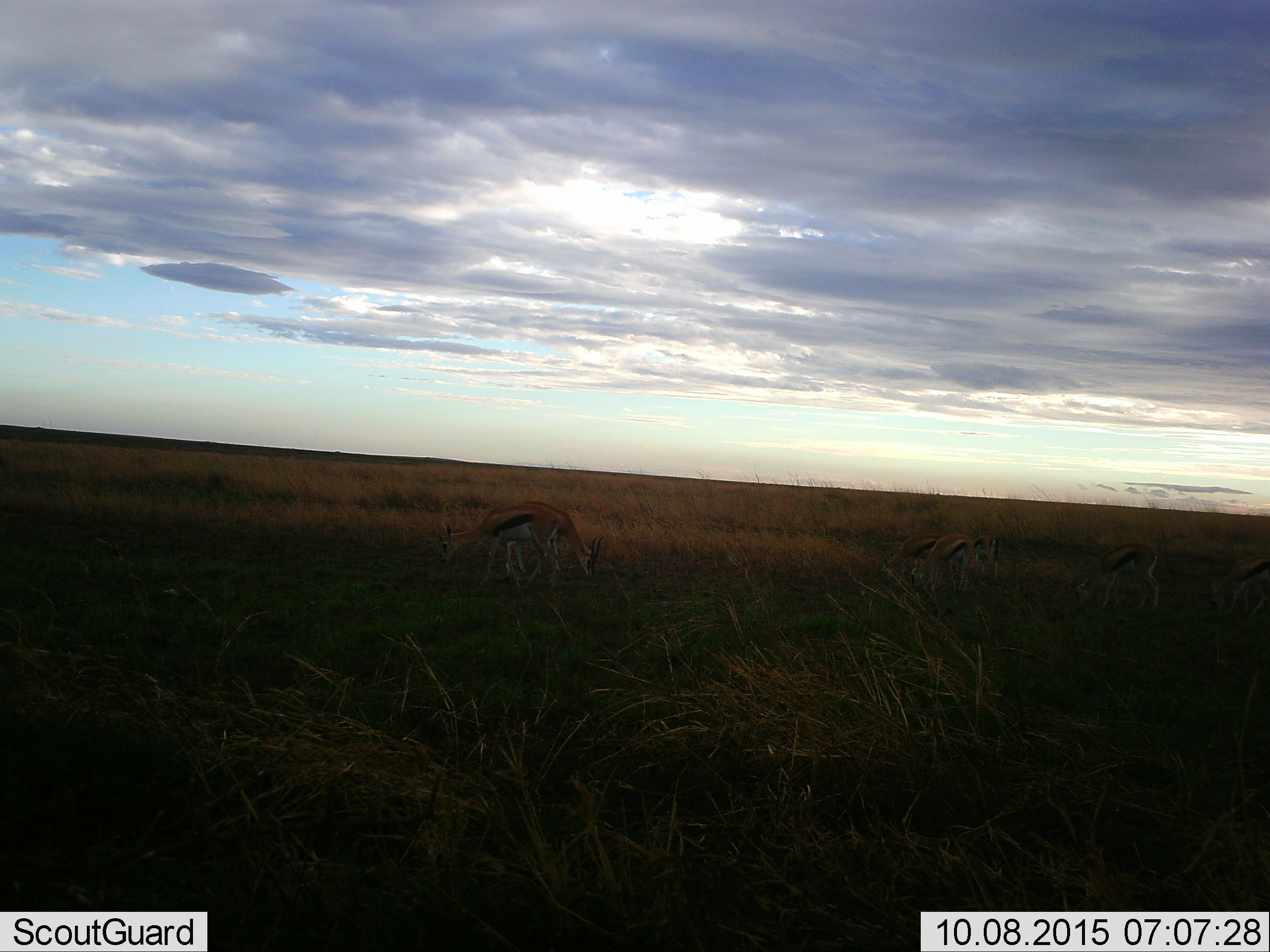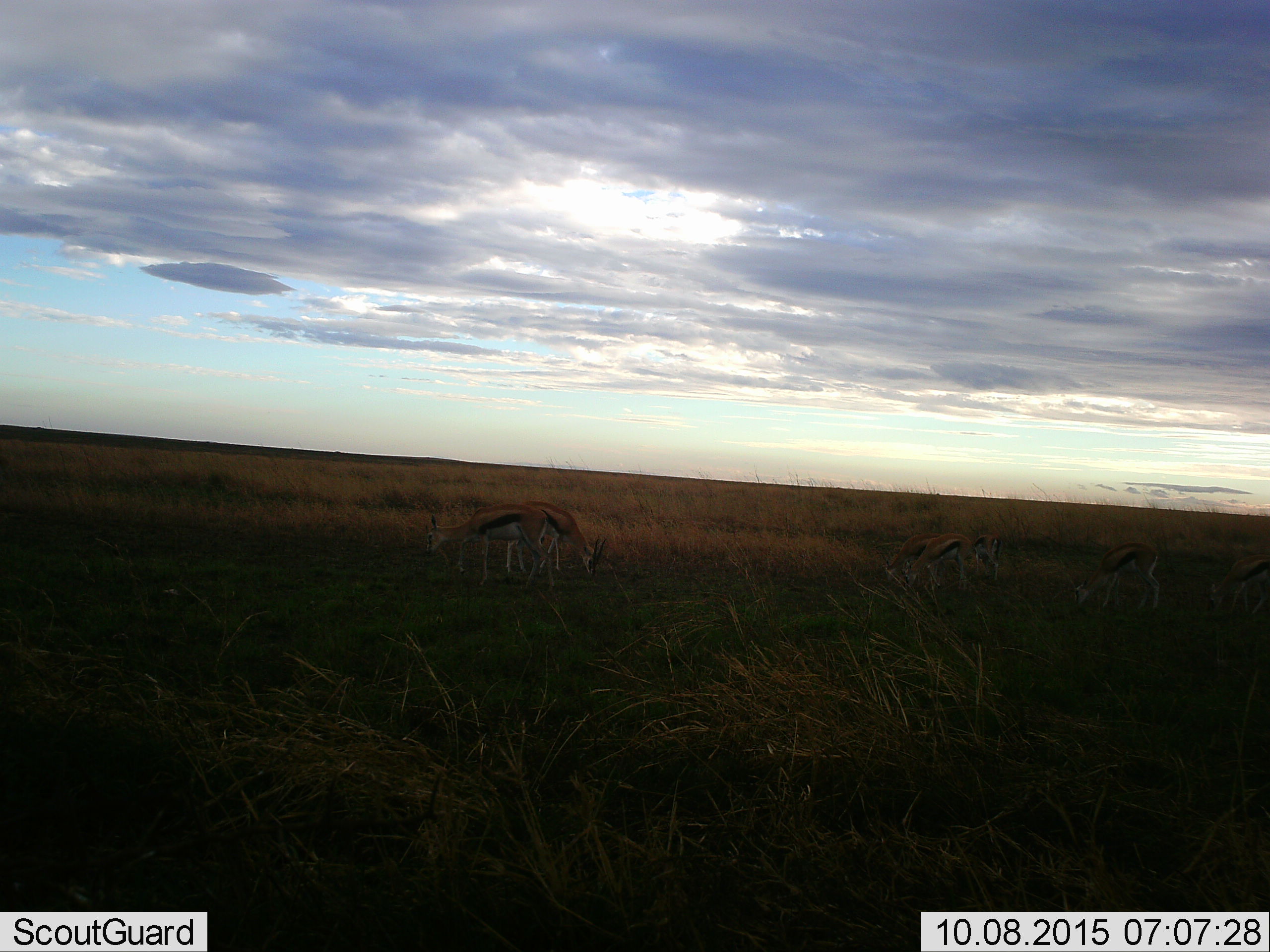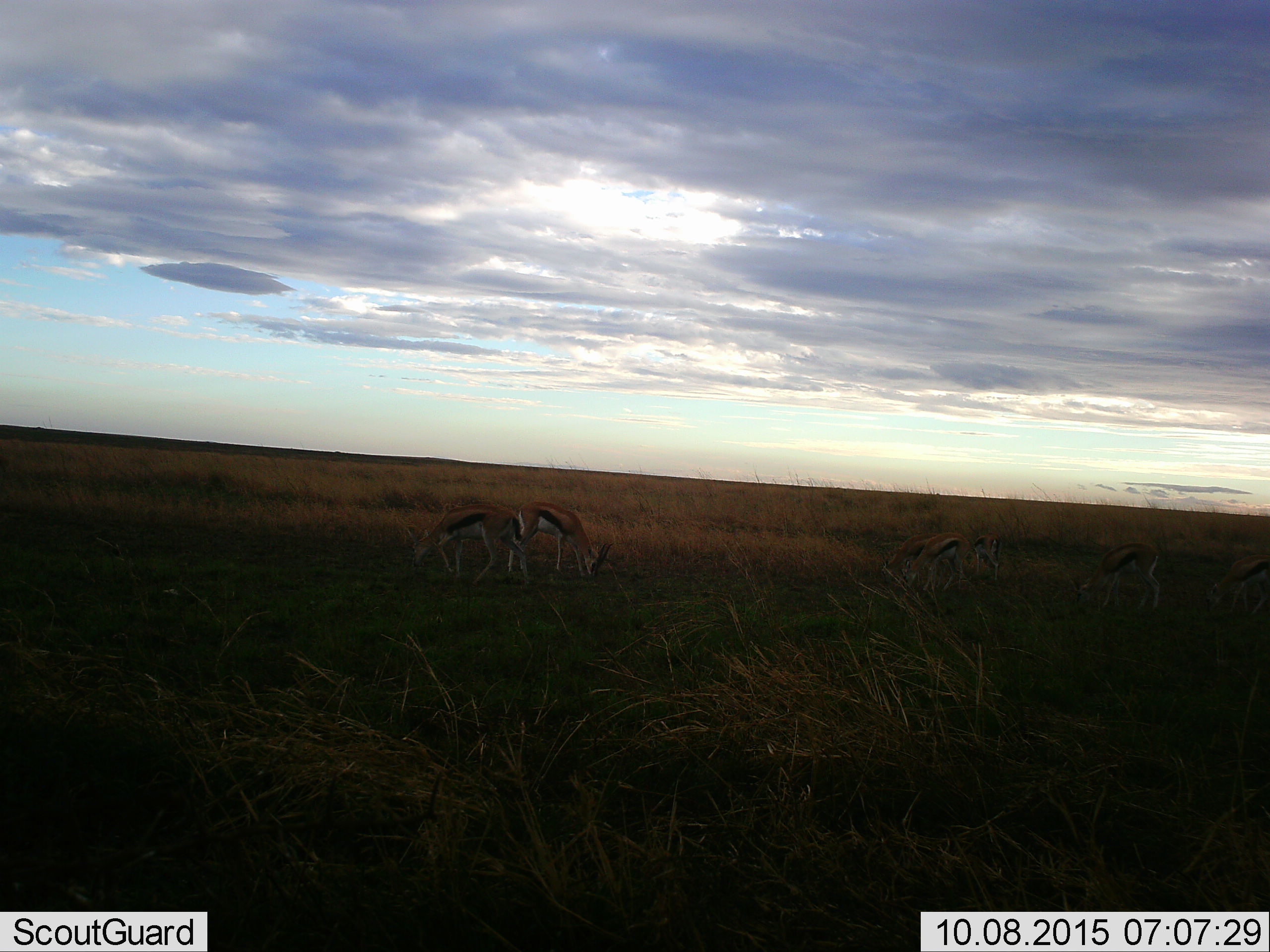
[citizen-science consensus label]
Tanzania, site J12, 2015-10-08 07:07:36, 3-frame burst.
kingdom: Animalia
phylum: Chordata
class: Mammalia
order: Artiodactyla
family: Bovidae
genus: Eudorcas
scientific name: Eudorcas thomsonii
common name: thomson's gazelle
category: gazellethomsons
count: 6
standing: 33%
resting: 0%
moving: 22%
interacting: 0%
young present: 0%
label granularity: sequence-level